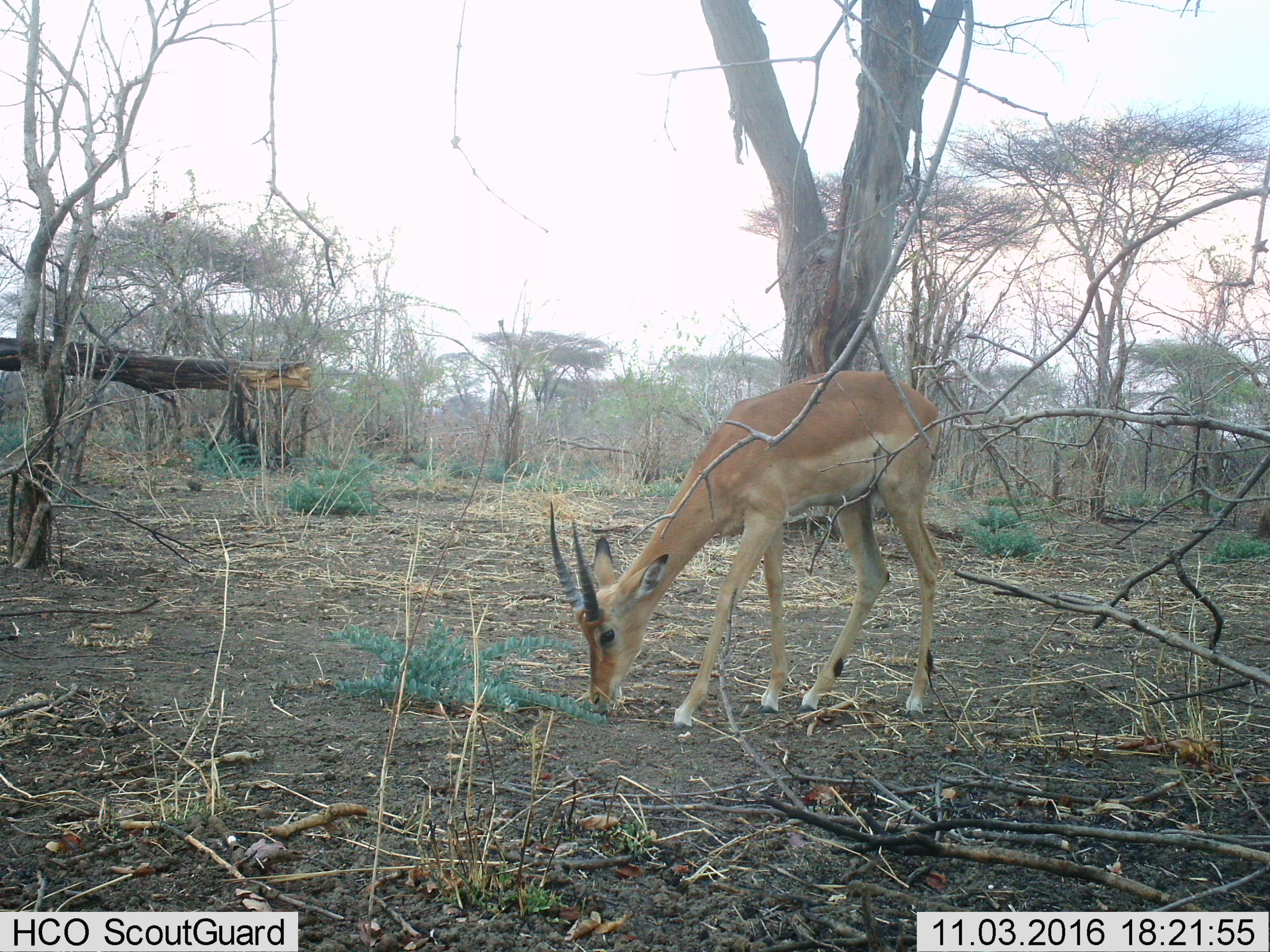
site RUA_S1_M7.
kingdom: Animalia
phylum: Chordata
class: Mammalia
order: Artiodactyla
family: Bovidae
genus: Aepyceros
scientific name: Aepyceros melampus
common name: impala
Impala (Aepyceros melampus), count 1. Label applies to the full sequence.